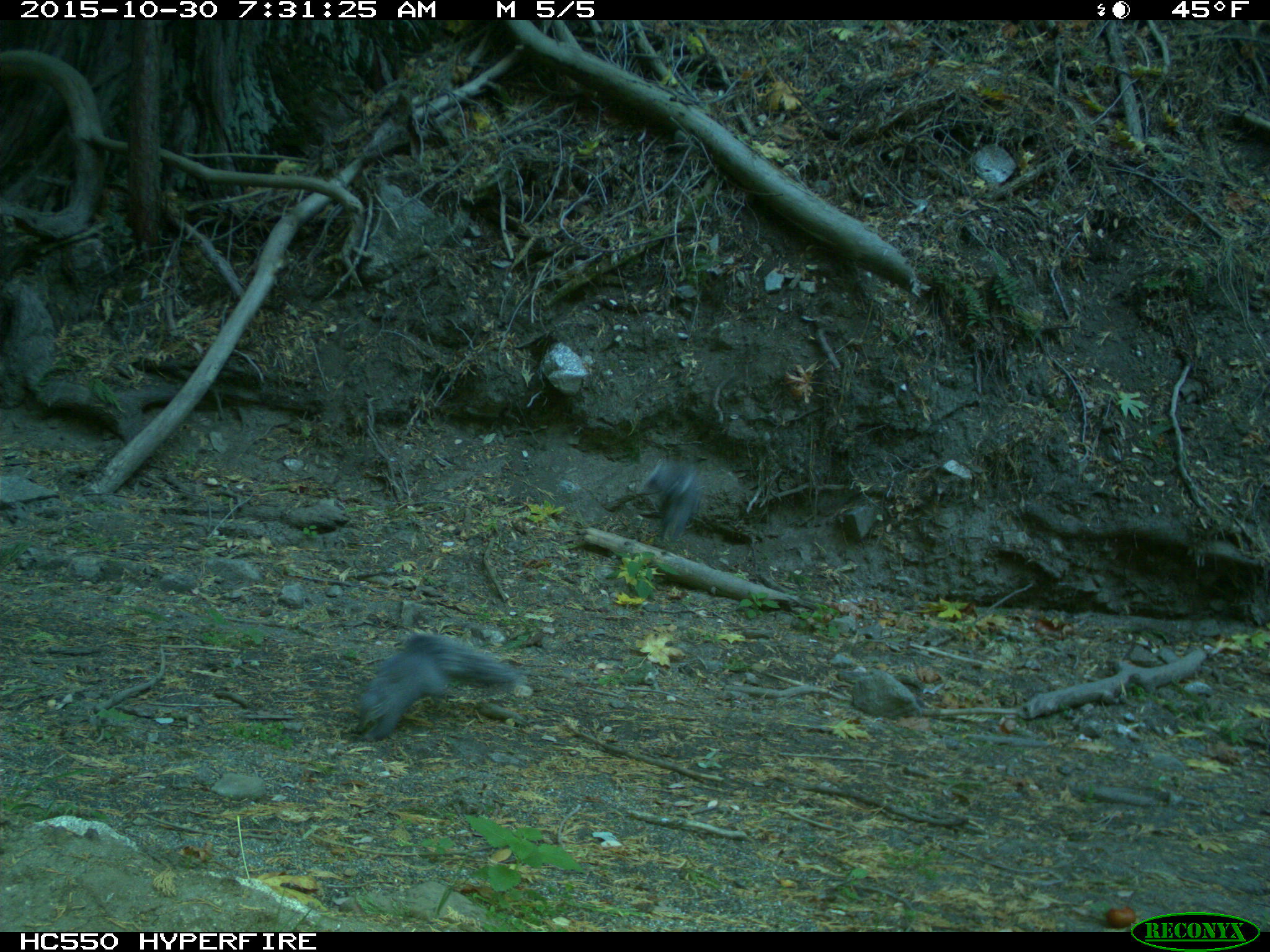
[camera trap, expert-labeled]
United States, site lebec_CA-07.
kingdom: Animalia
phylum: Chordata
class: Mammalia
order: Rodentia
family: Sciuridae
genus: Sciurus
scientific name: Sciurus carolinensis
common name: eastern gray squirrel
Sciurus carolinensis (eastern gray squirrel).